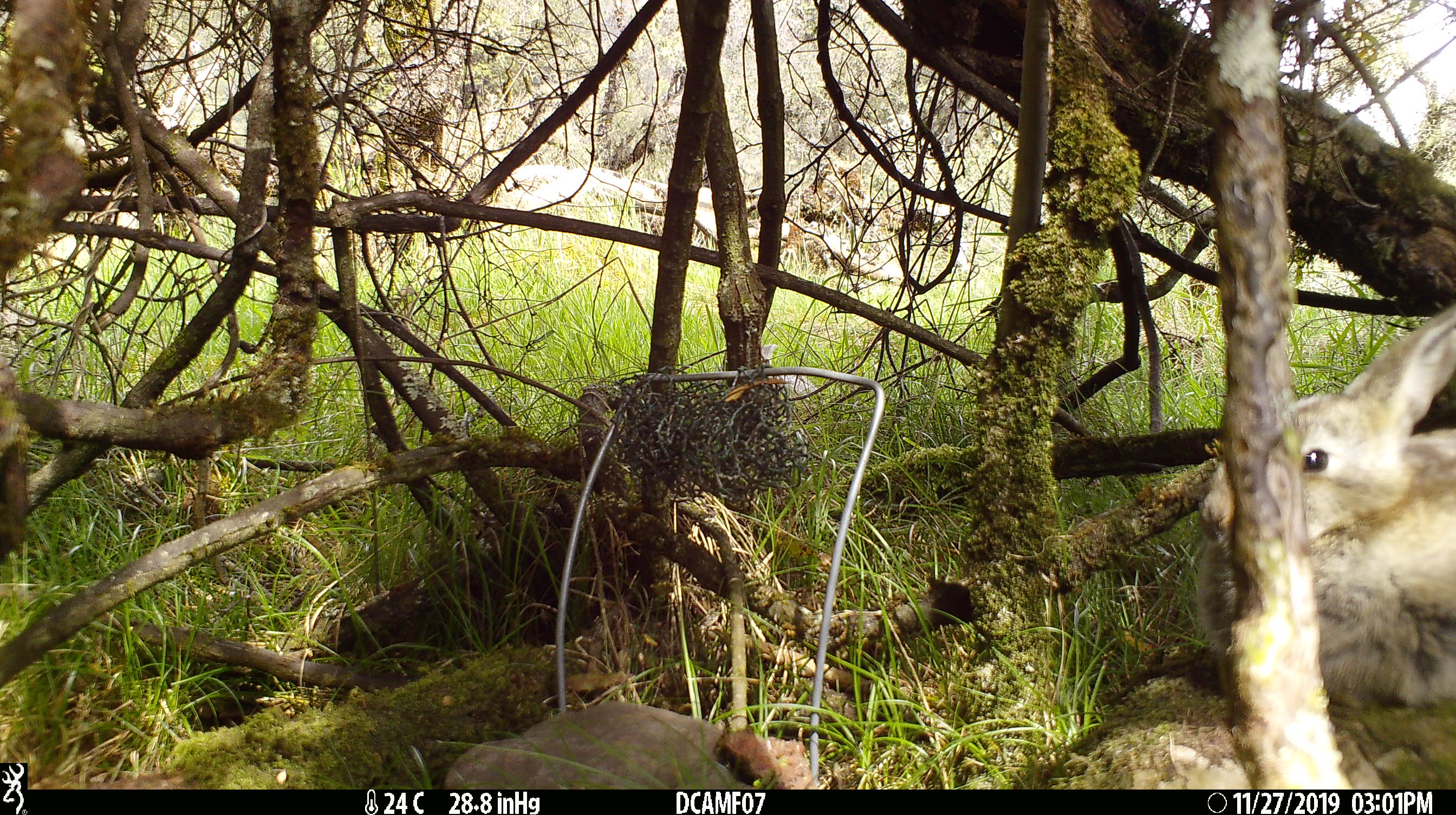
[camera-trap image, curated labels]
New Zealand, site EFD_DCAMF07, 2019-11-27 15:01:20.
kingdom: Animalia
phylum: Chordata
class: Mammalia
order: Lagomorpha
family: Leporidae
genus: Oryctolagus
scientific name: Oryctolagus cuniculus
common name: european rabbit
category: rabbit